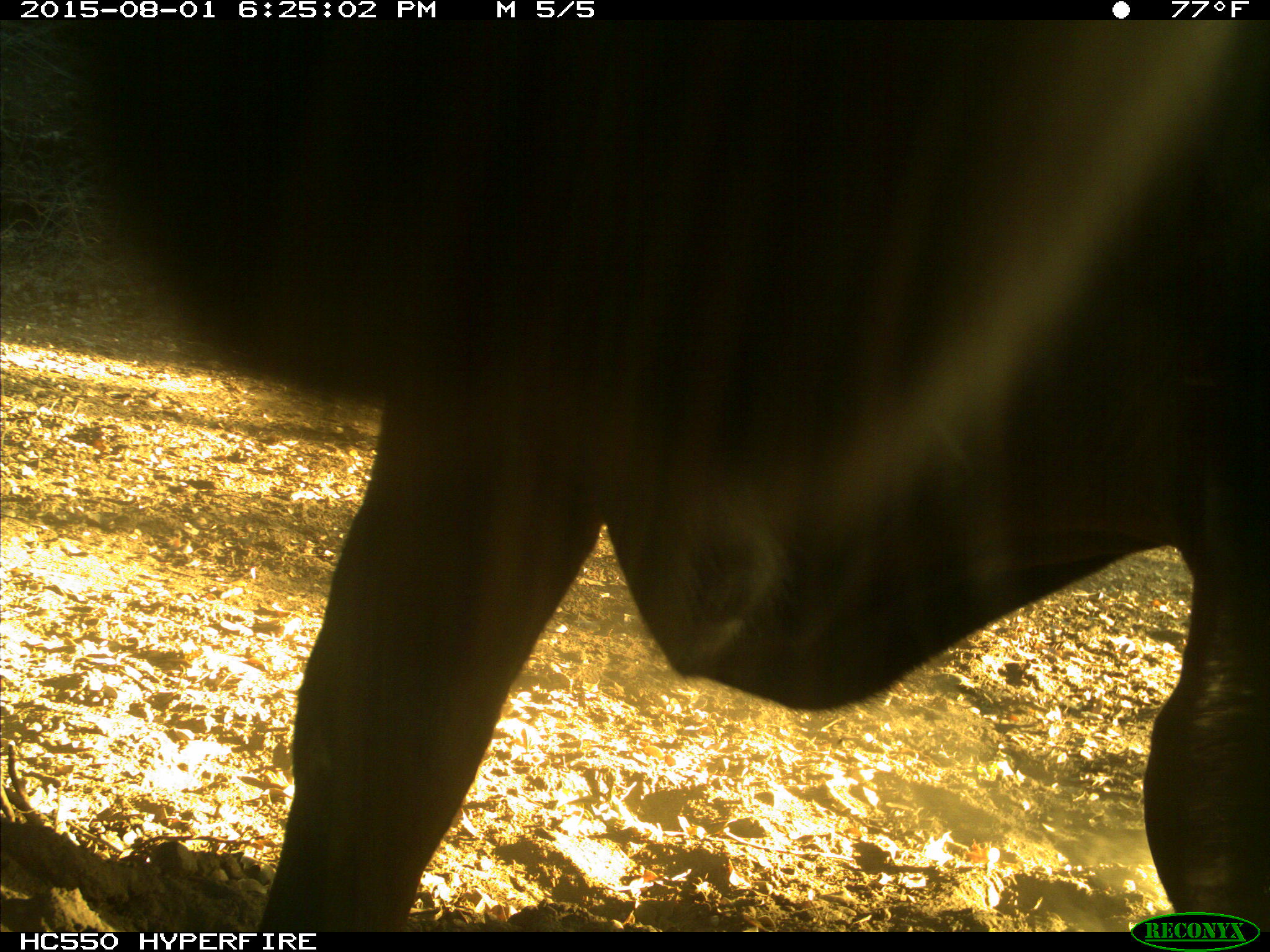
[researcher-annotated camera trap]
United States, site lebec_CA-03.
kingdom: Animalia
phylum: Chordata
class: Mammalia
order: Artiodactyla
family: Bovidae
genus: Bos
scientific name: Bos taurus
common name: domestic cow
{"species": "Bos taurus (domestic cow)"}